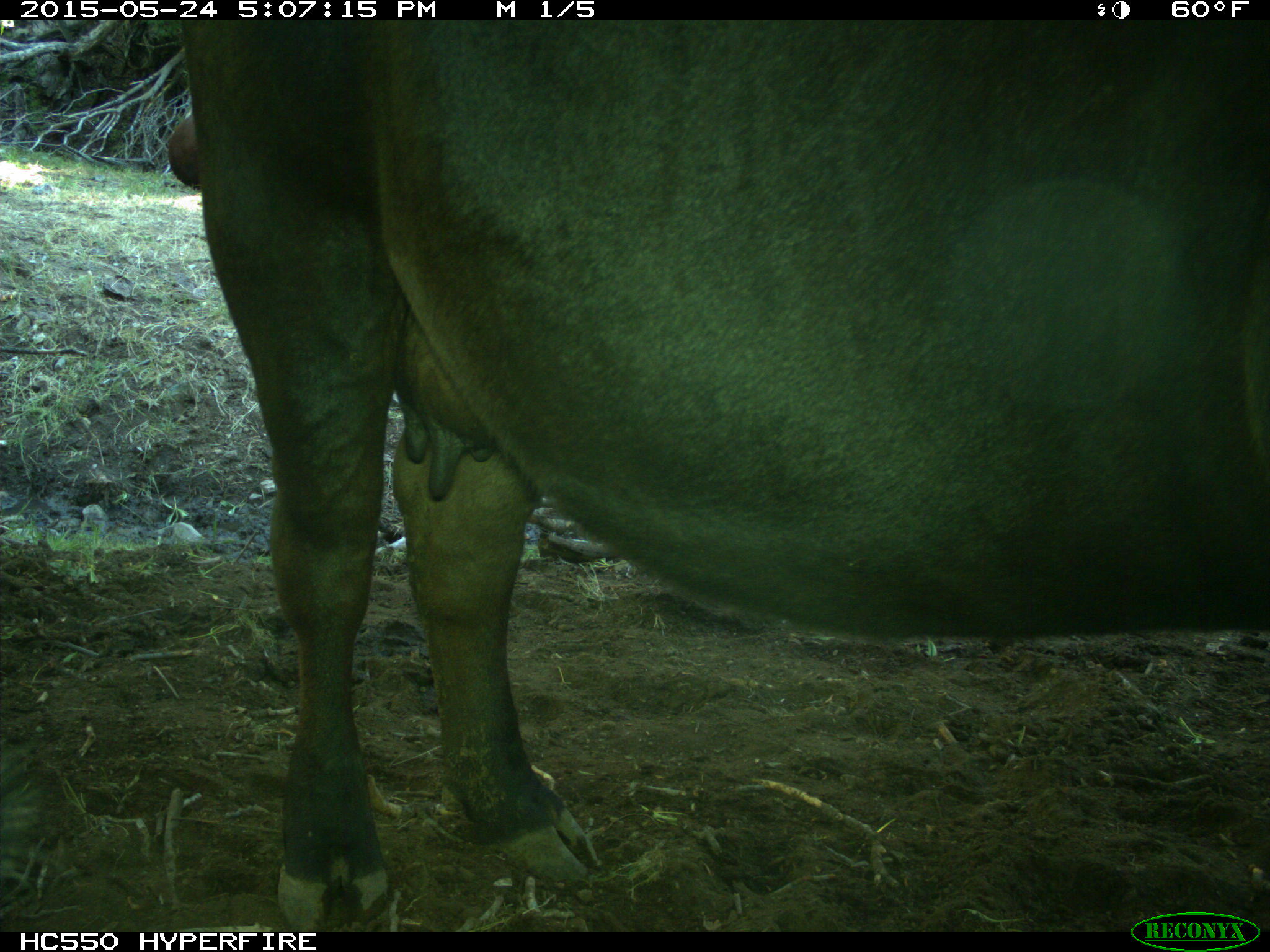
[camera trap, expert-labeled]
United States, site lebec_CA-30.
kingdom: Animalia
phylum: Chordata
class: Mammalia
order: Artiodactyla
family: Bovidae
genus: Bos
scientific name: Bos taurus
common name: domestic cow